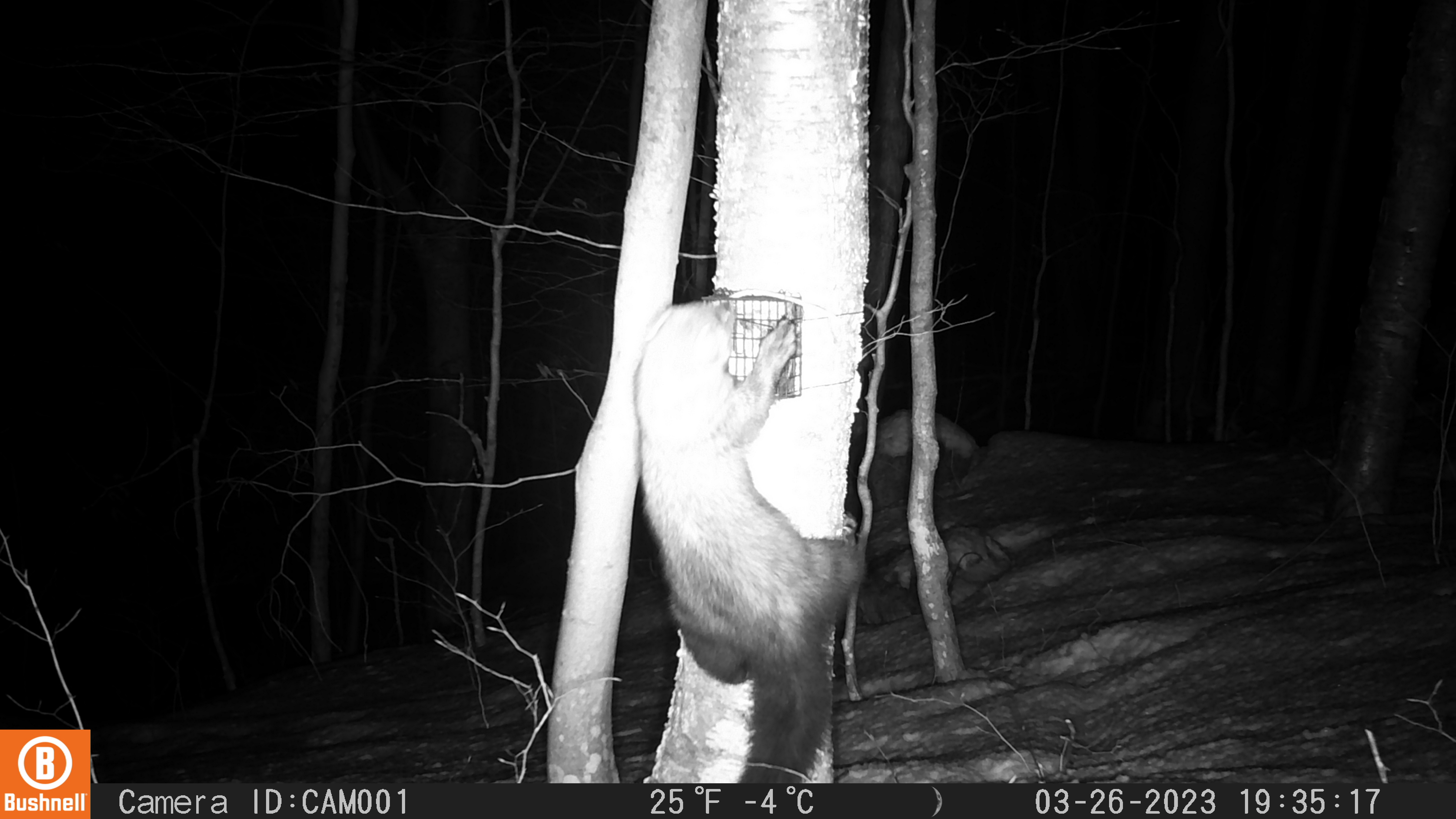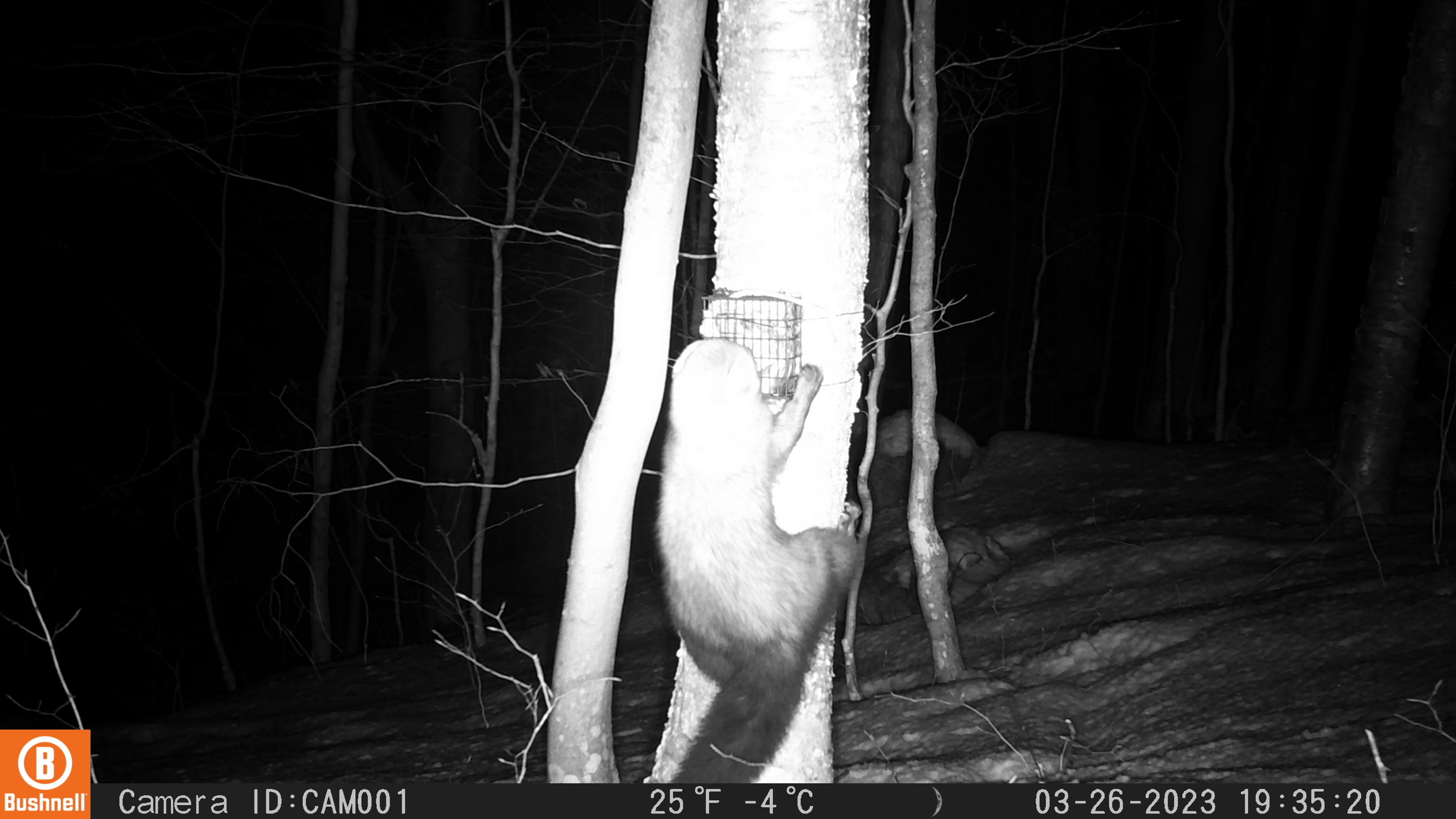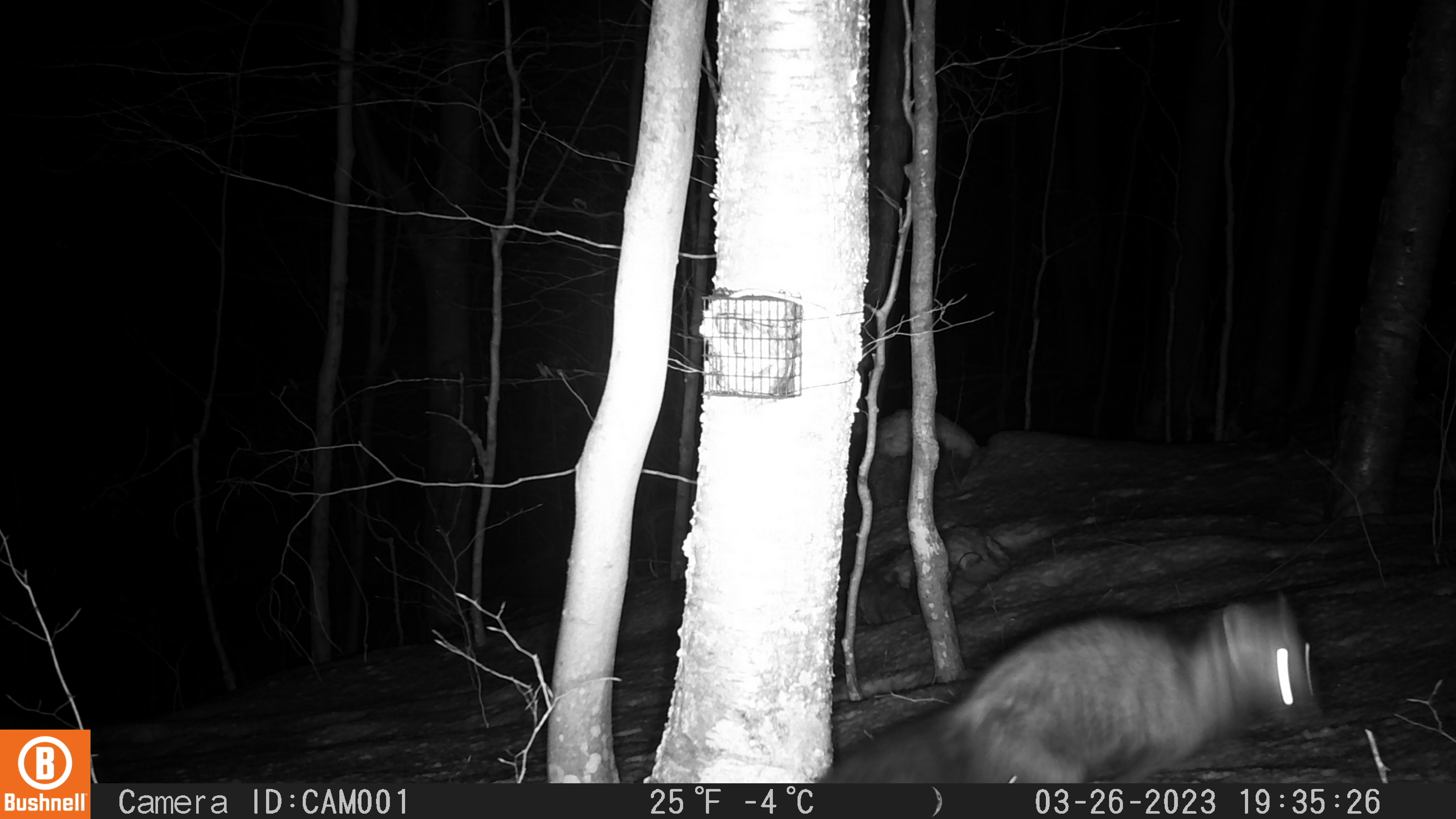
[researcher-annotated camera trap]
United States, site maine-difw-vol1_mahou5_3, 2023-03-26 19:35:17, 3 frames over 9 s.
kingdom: Animalia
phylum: Chordata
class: Mammalia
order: Carnivora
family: Mustelidae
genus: Pekania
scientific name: Pekania pennanti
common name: fisher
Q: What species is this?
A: Fisher (Pekania pennanti).